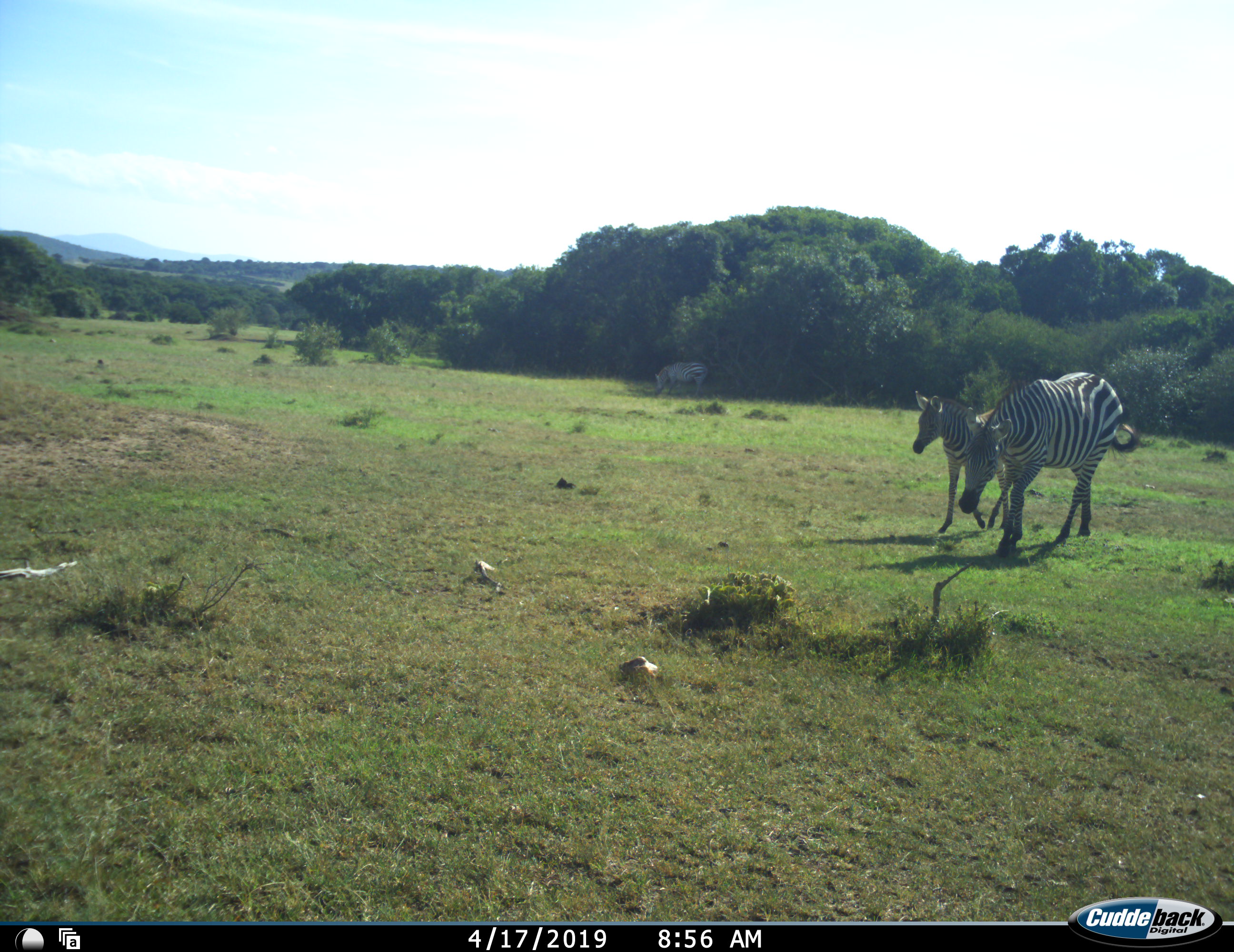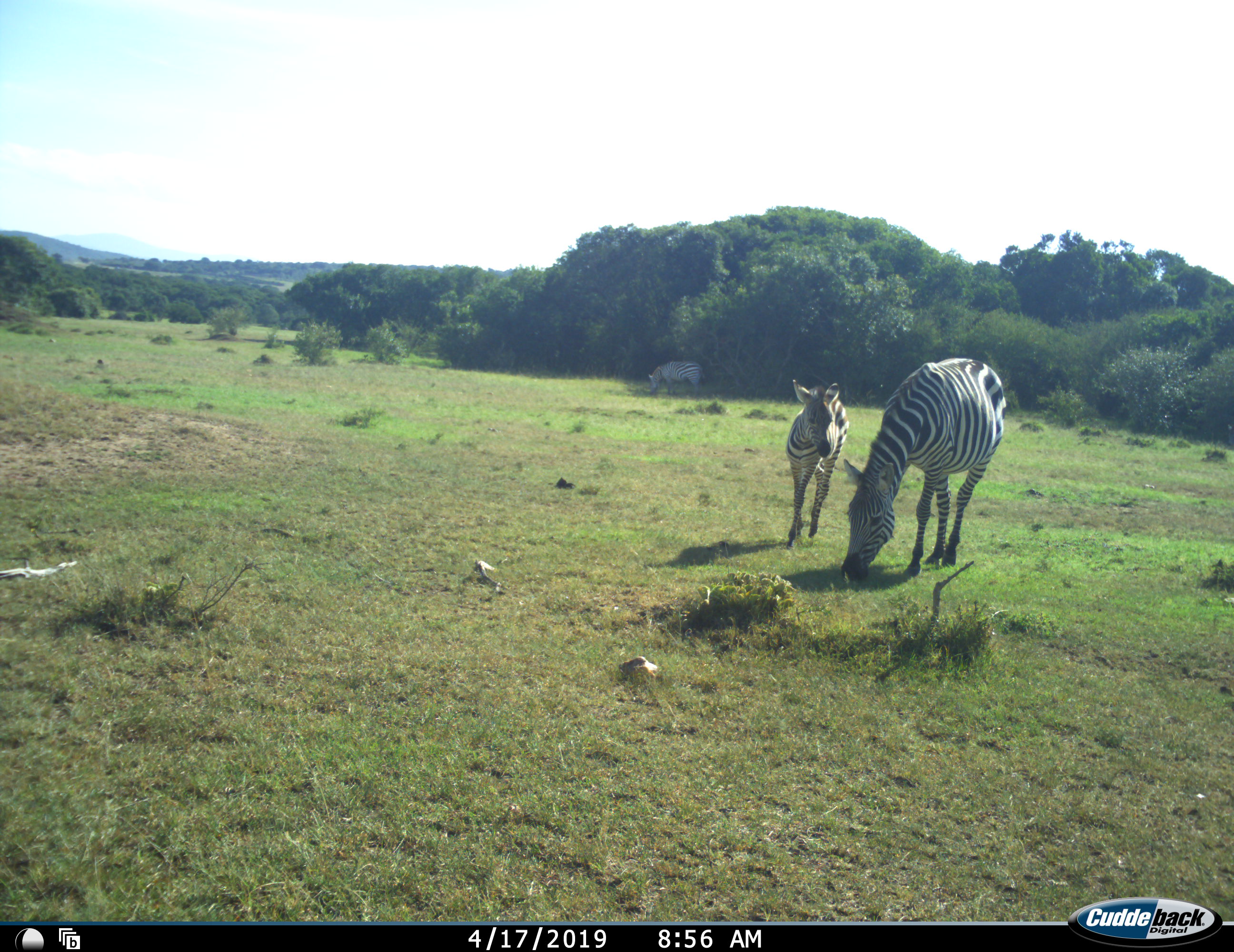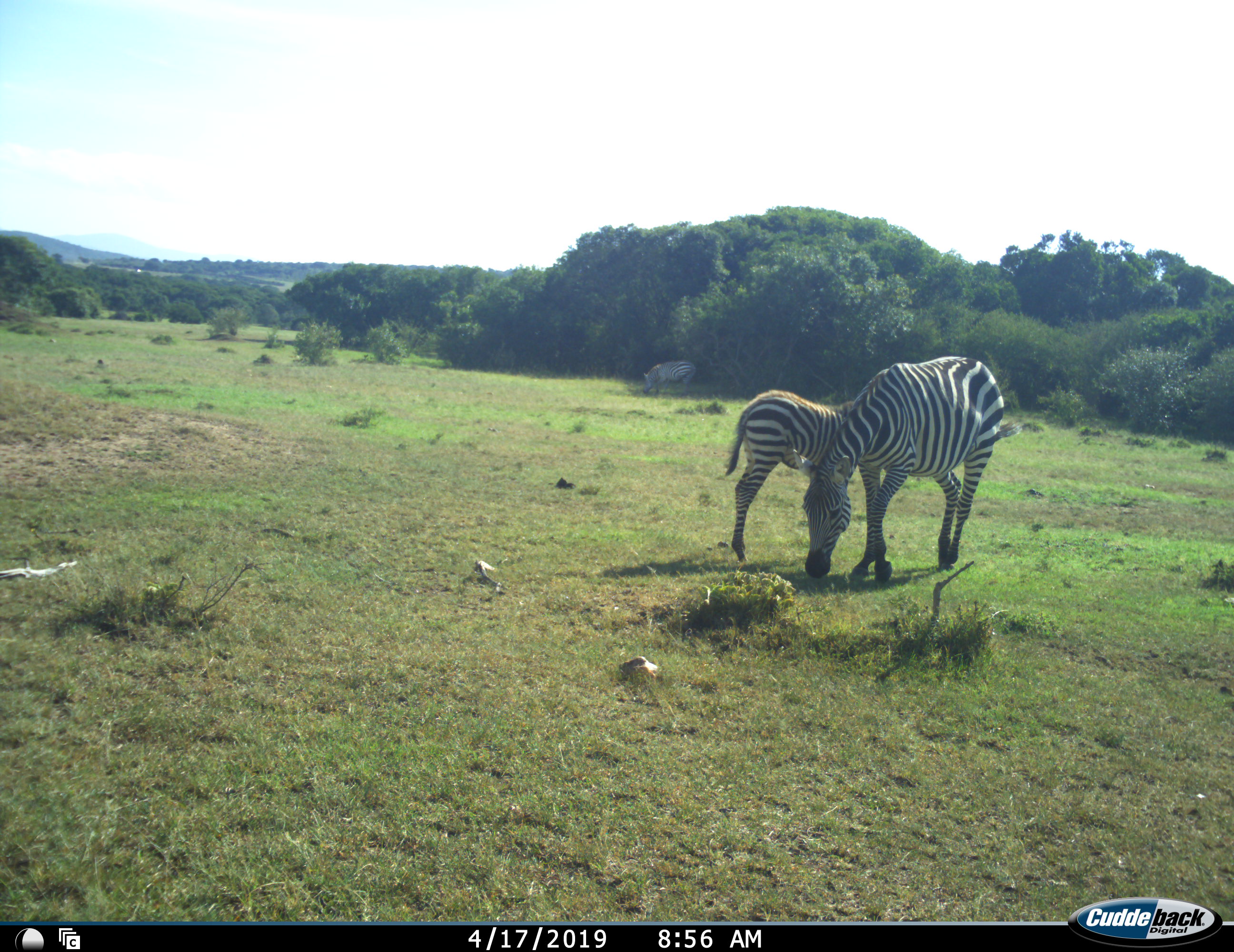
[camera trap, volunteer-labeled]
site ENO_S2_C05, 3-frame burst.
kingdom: Animalia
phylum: Chordata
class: Mammalia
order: Perissodactyla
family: Equidae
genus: Equus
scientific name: Equus quagga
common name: plains zebra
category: zebraplains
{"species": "zebraplains (plains zebra) (Equus quagga)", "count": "3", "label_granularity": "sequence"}